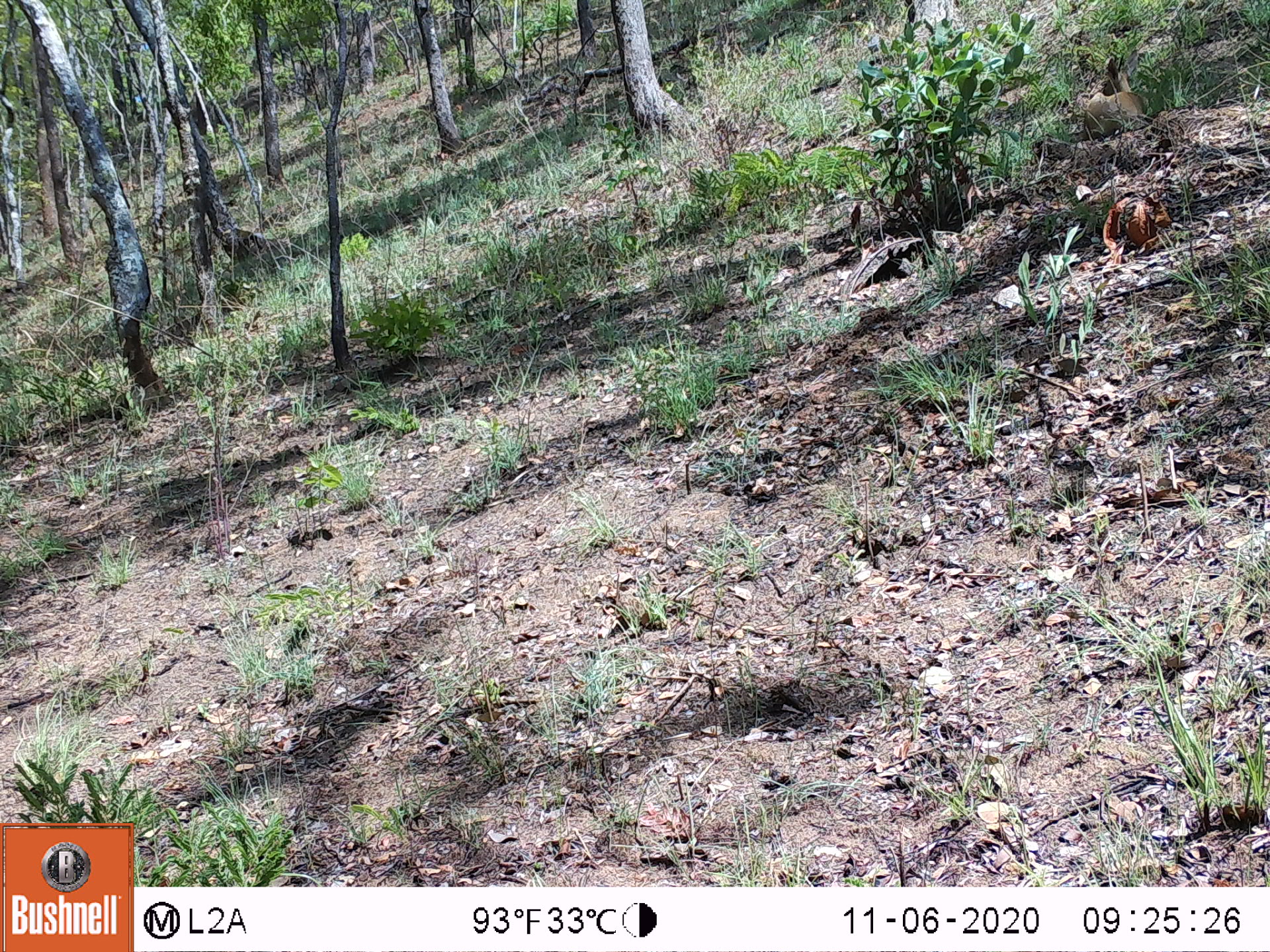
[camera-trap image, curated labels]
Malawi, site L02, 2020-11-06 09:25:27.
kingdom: Animalia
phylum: Chordata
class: Mammalia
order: Artiodactyla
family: Bovidae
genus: Sylvicapra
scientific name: Sylvicapra grimmia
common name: common duiker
Common duiker (Sylvicapra grimmia), count 1.